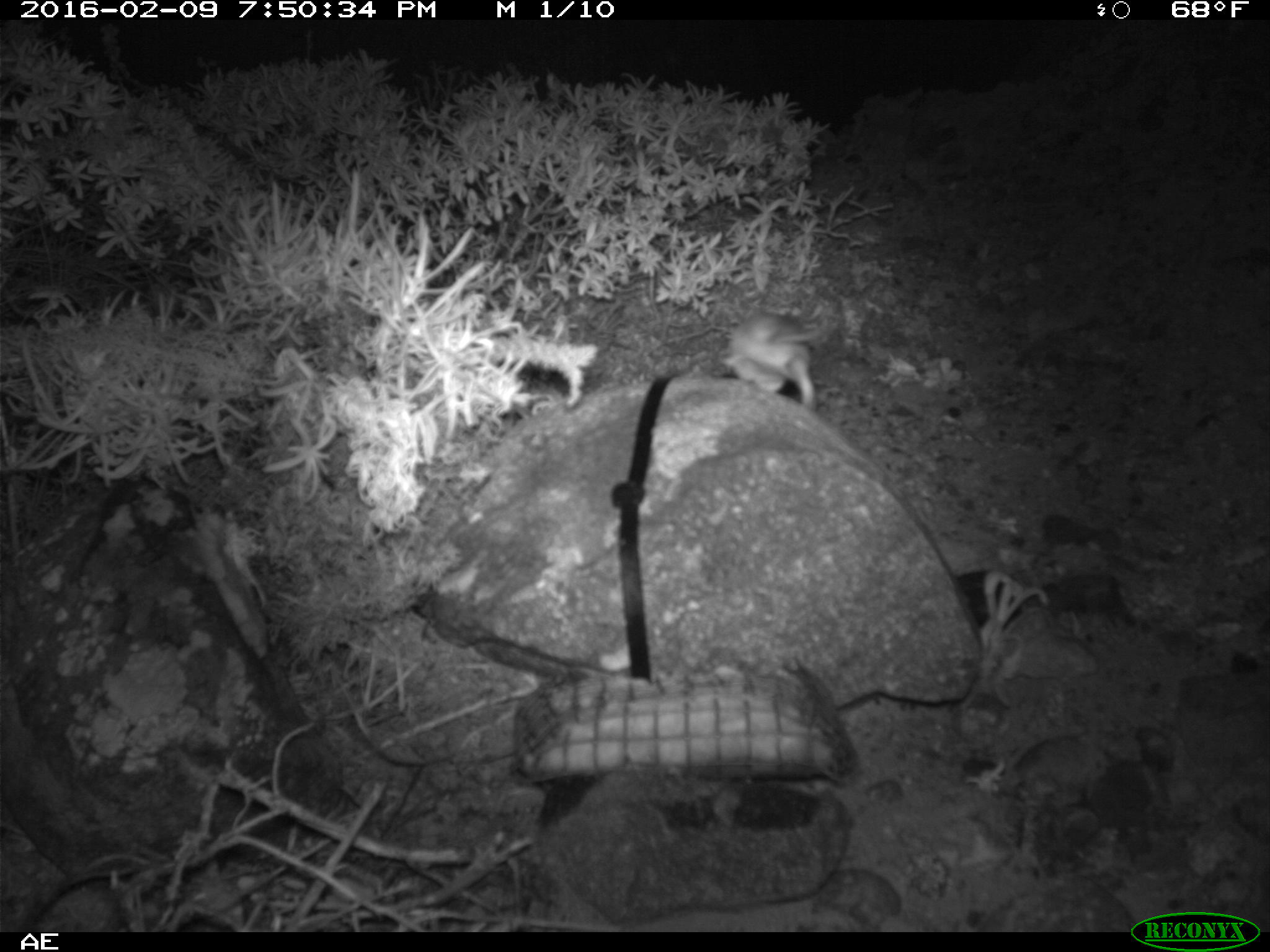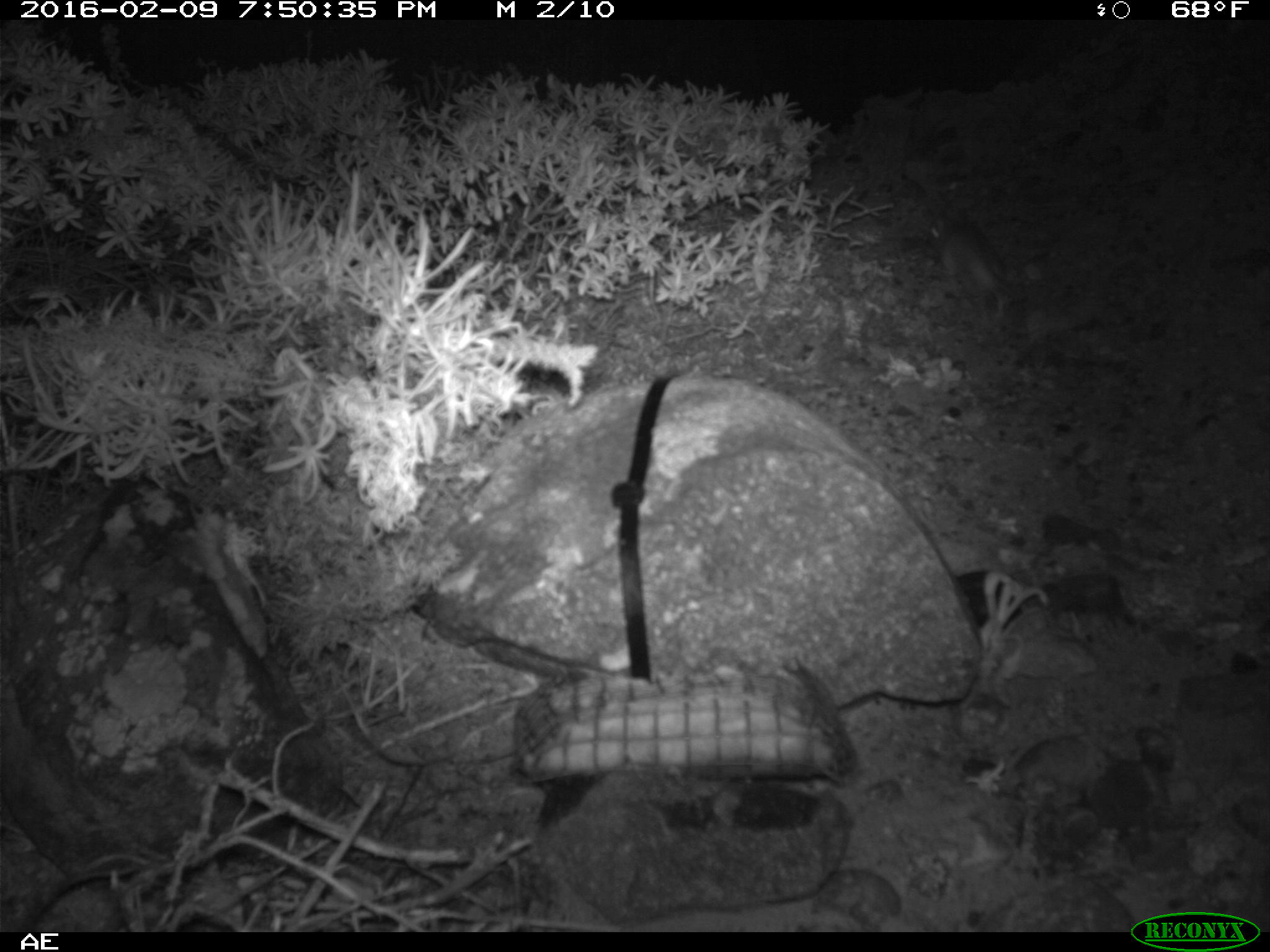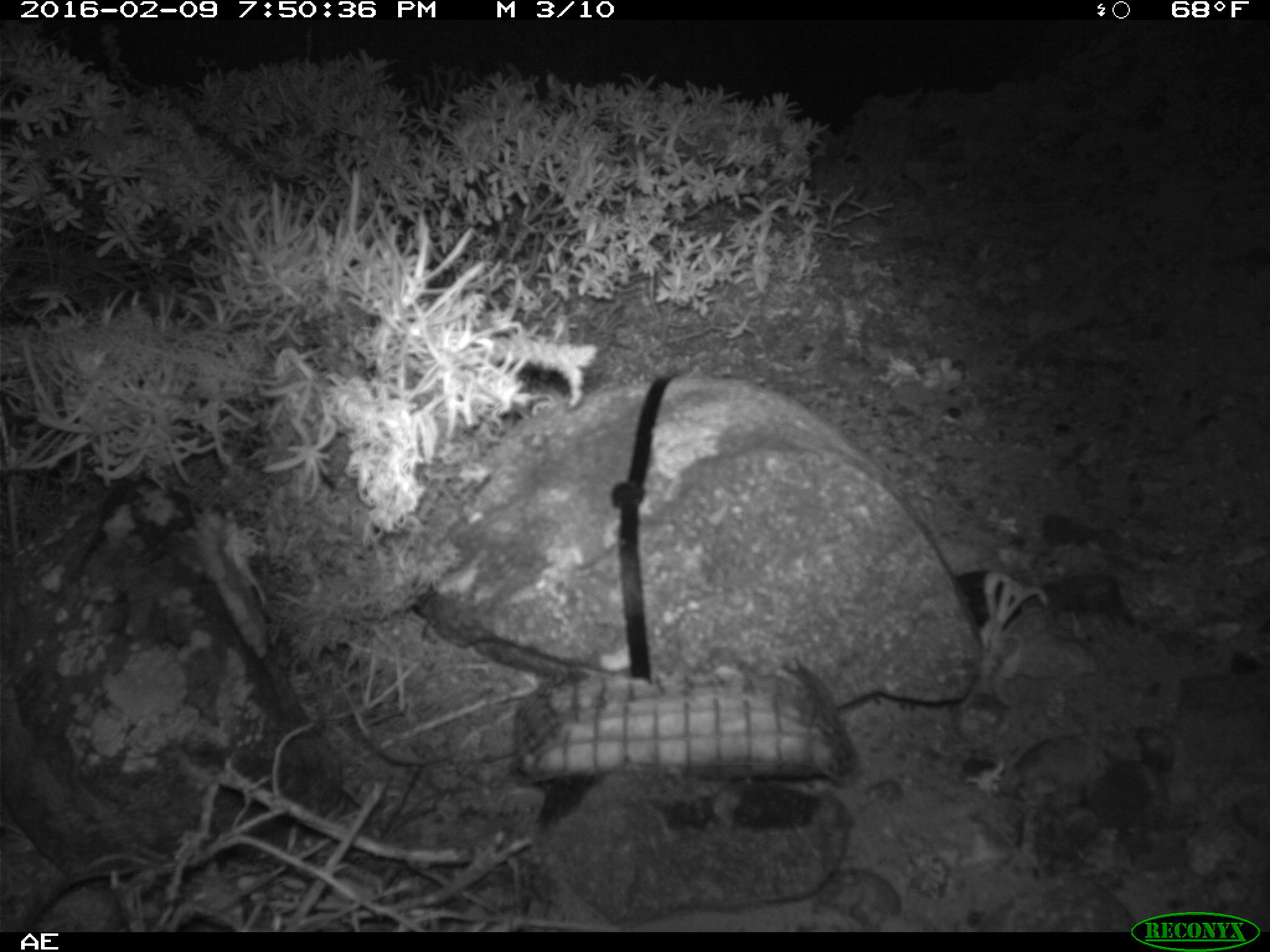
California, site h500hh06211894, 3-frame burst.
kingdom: Animalia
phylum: Chordata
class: Mammalia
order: Rodentia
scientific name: Rodentia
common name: rodent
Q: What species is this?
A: Rodent (Rodentia).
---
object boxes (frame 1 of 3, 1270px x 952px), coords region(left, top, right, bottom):
rodent: region(722, 308, 830, 410)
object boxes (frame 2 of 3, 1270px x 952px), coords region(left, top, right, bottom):
rodent: region(923, 213, 1021, 317)